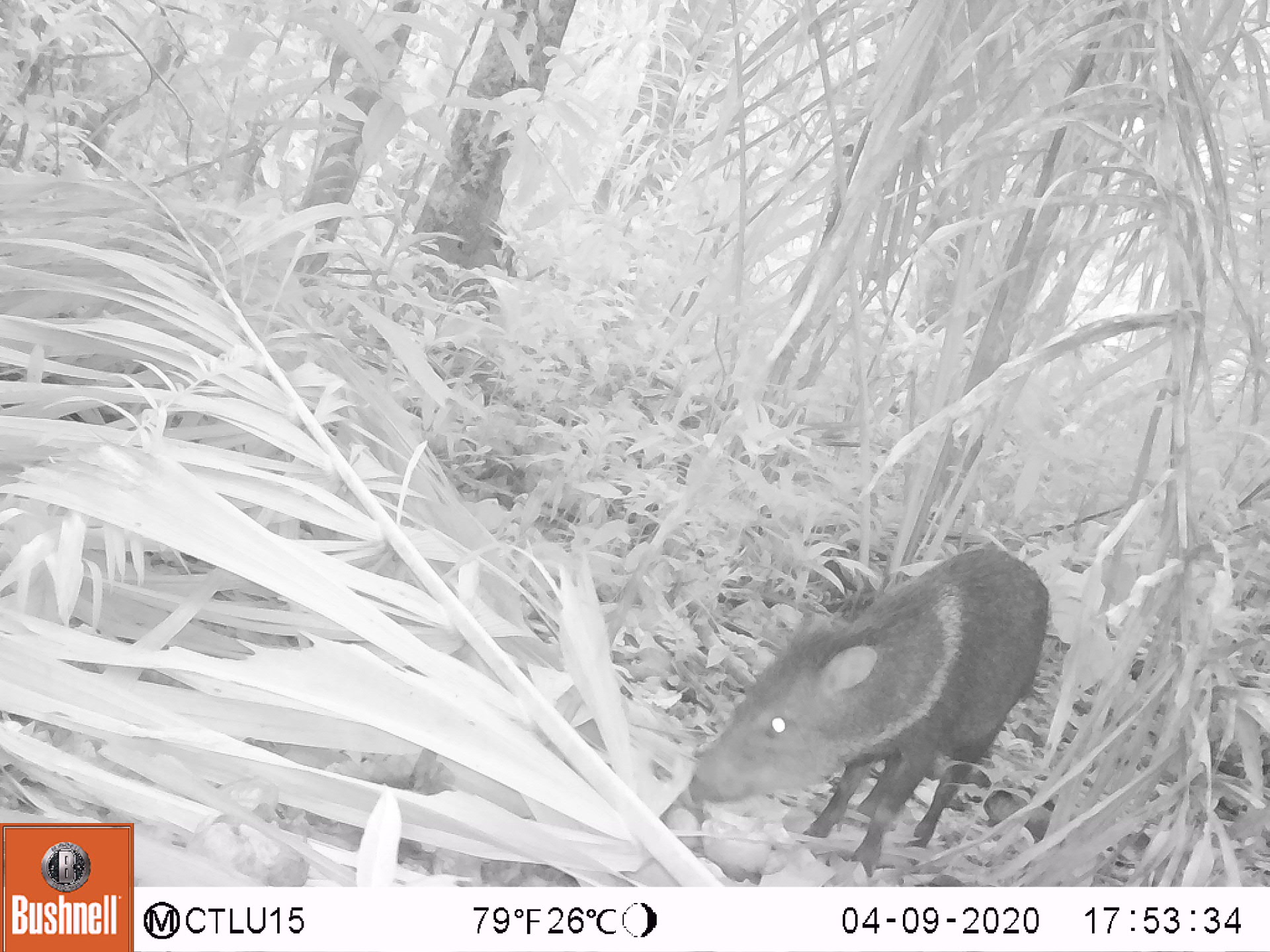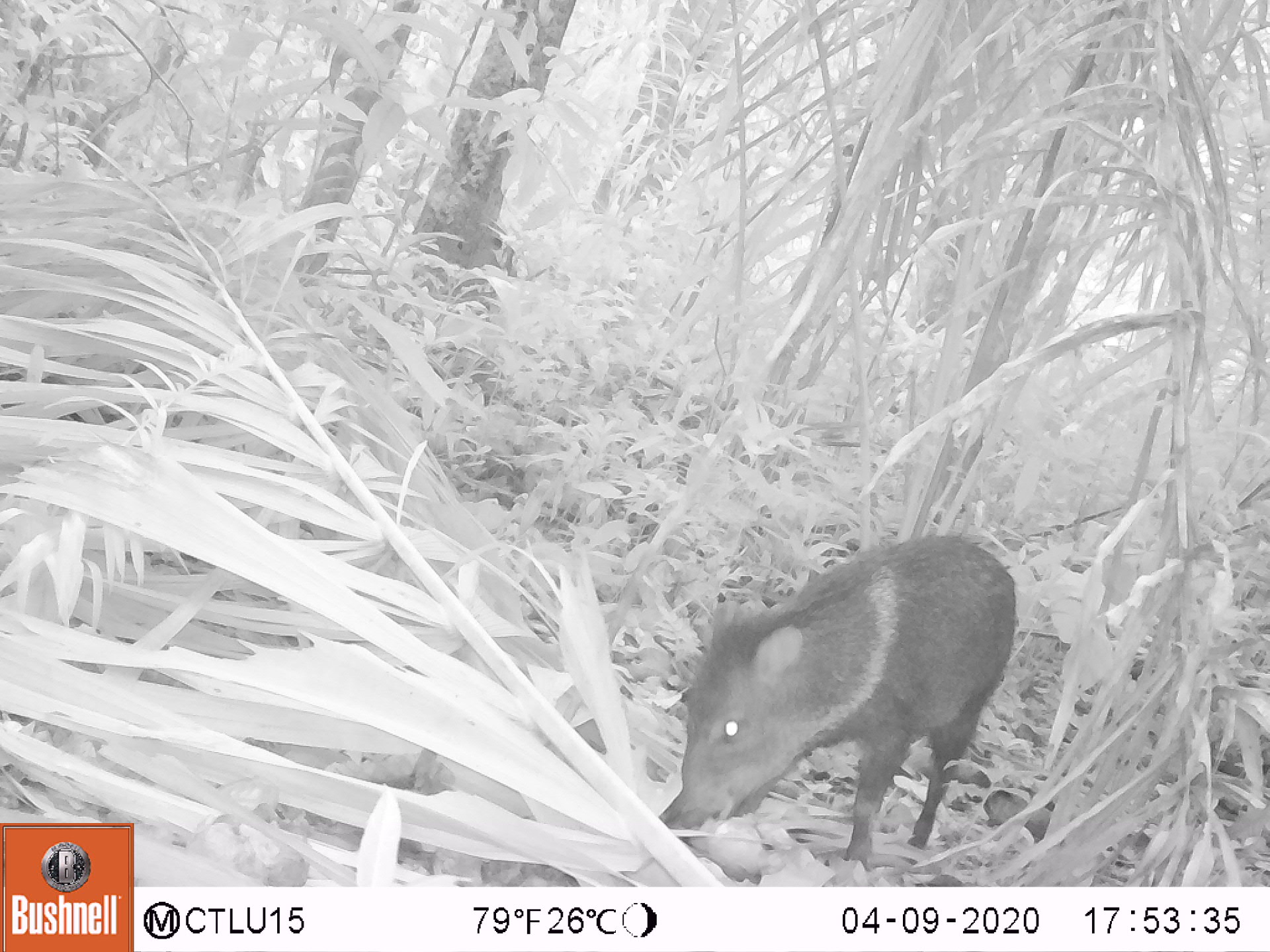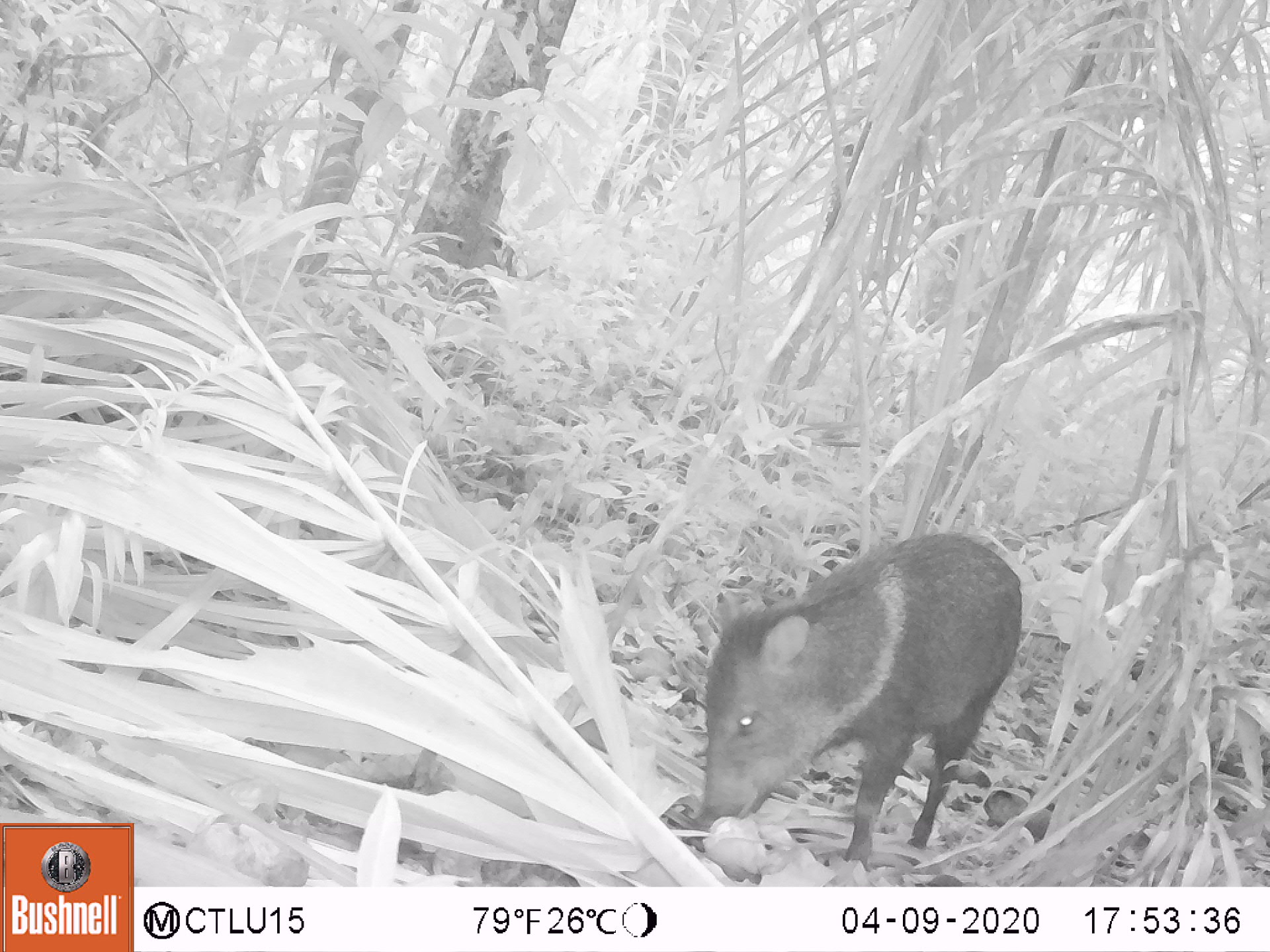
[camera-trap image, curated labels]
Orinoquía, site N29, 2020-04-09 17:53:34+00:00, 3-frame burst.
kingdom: Animalia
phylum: Chordata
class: Mammalia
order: Artiodactyla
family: Tayassuidae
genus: Pecari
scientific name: Pecari tajacu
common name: collared peccary